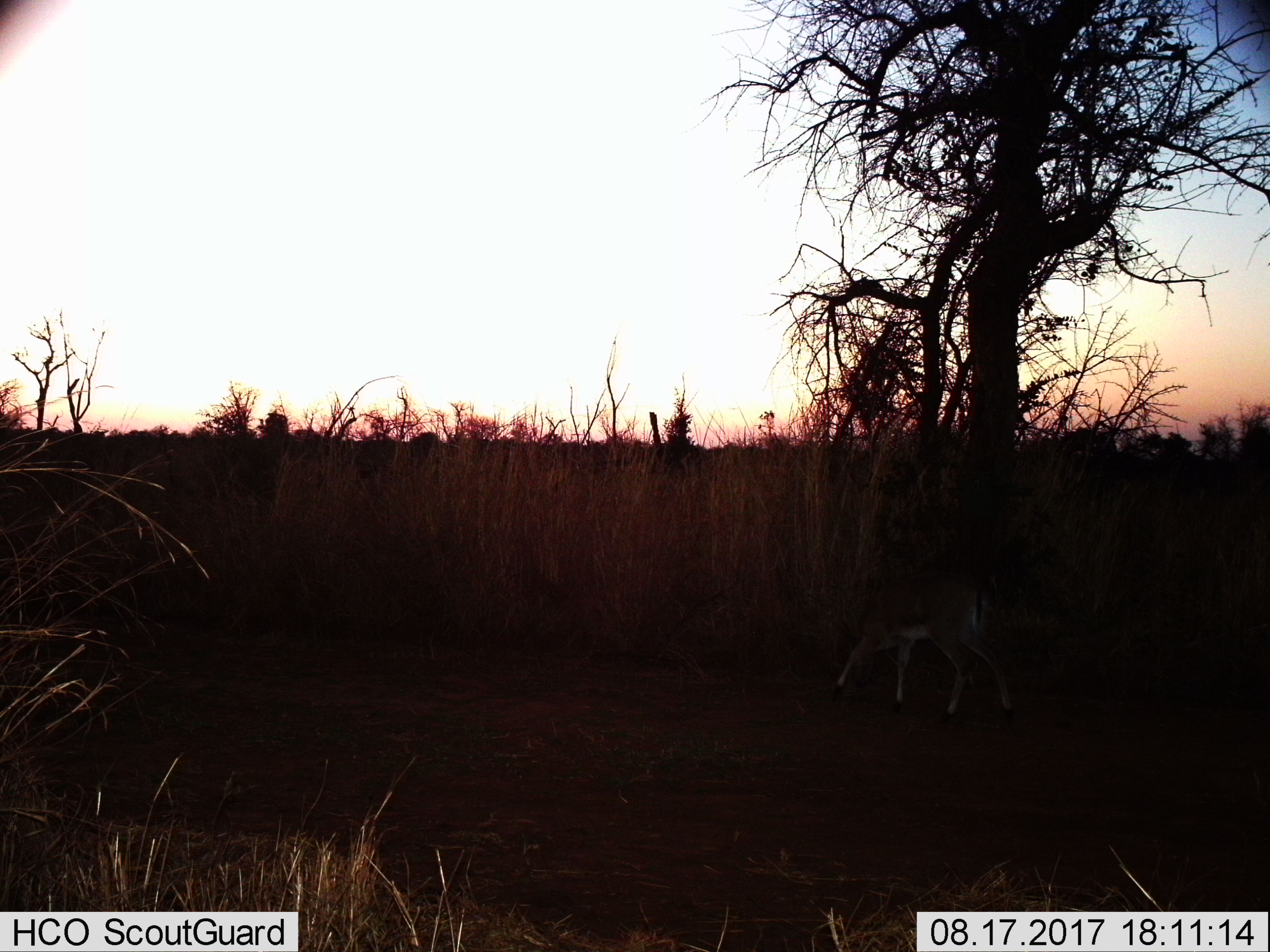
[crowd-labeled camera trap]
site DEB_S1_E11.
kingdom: Animalia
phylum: Chordata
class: Mammalia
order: Artiodactyla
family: Bovidae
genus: Sylvicapra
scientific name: Sylvicapra grimmia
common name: common duiker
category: duikercommongrey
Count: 1.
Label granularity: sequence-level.